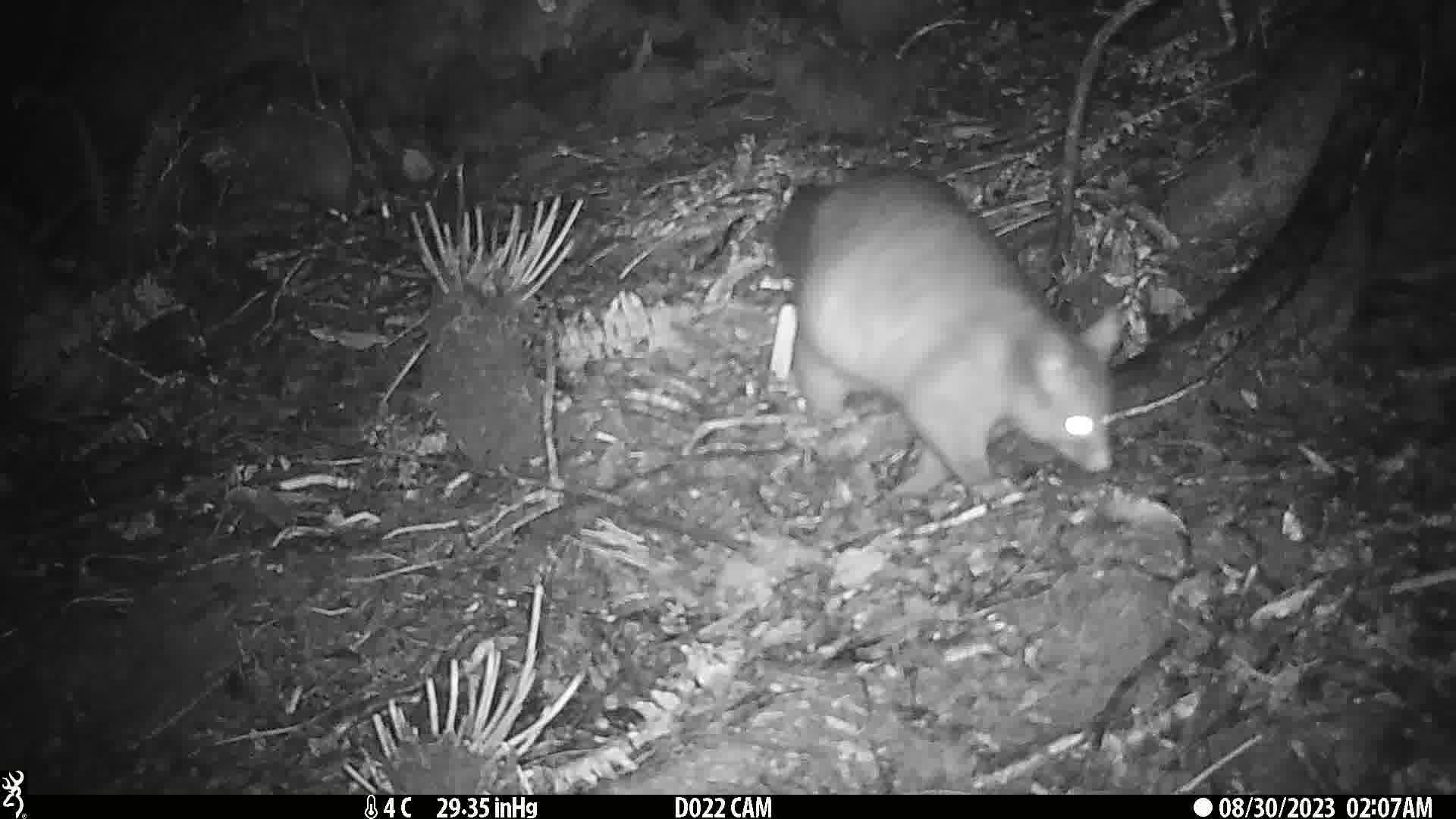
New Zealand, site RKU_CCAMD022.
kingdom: Animalia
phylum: Chordata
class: Mammalia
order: Diprotodontia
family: Phalangeridae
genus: Trichosurus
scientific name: Trichosurus vulpecula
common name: common brushtail possum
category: possum